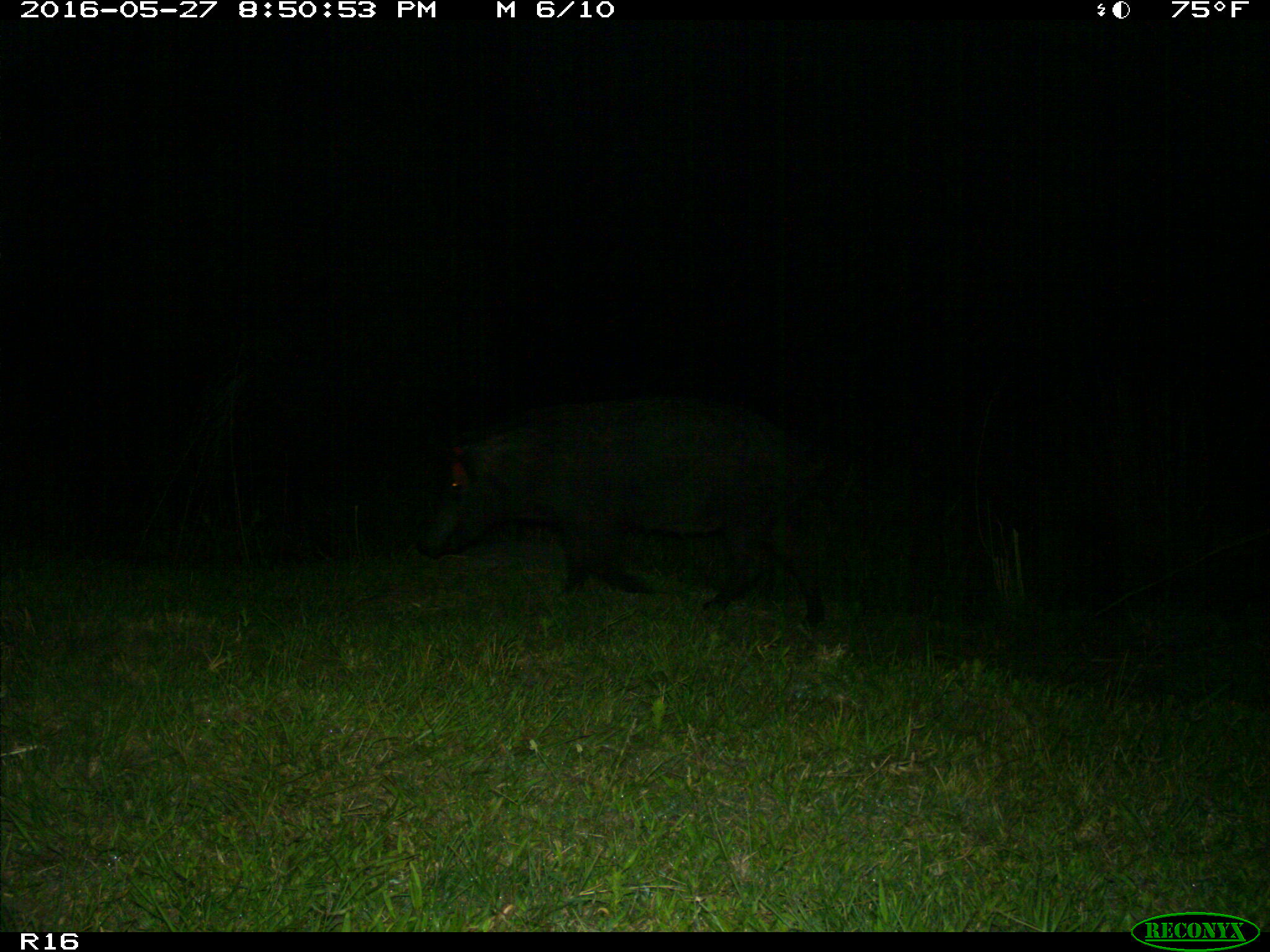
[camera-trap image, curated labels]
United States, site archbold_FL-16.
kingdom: Animalia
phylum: Chordata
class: Mammalia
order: Artiodactyla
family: Suidae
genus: Sus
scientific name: Sus scrofa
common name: wild boar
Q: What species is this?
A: Sus scrofa (wild boar).